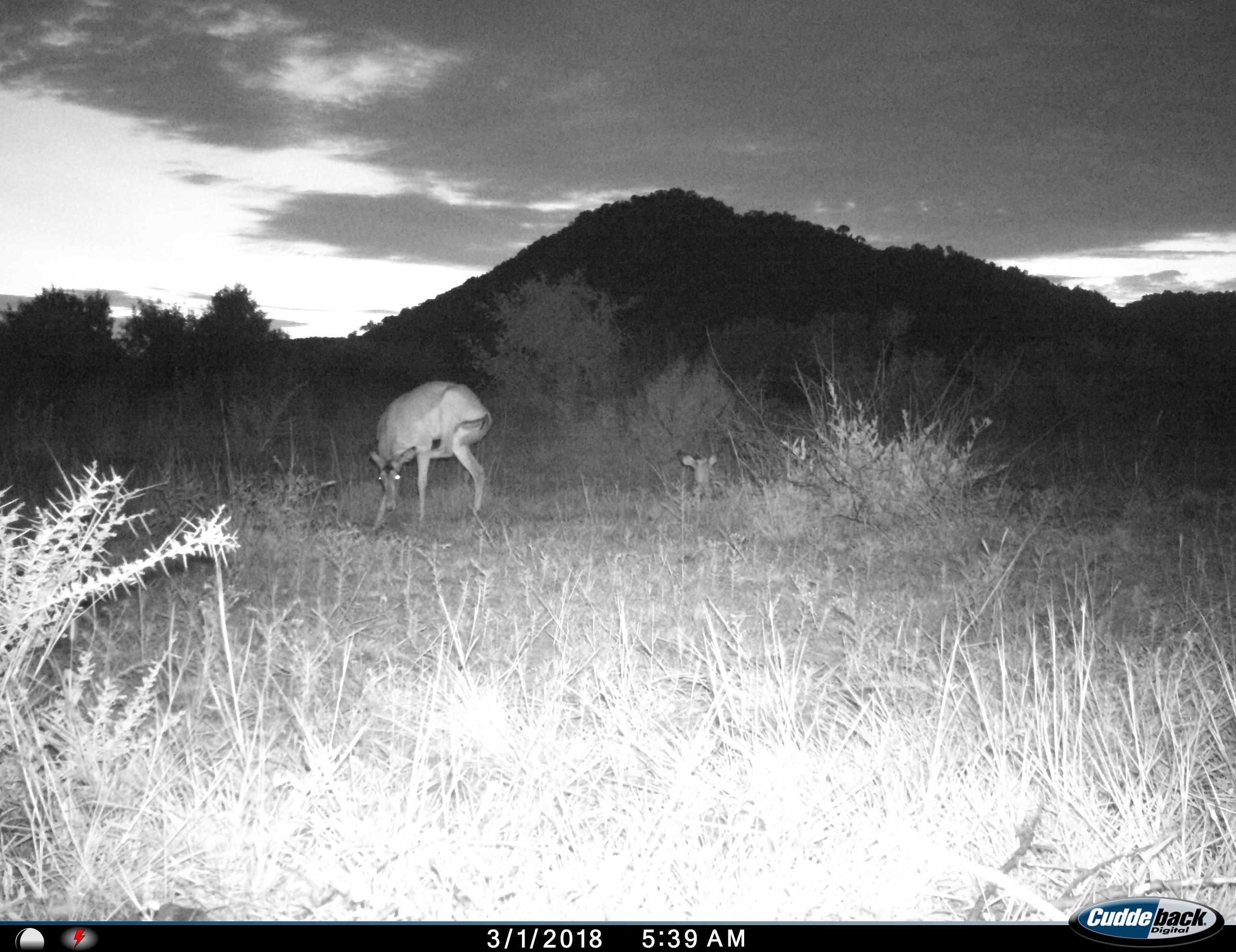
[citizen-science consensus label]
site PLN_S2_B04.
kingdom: Animalia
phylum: Chordata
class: Mammalia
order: Artiodactyla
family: Bovidae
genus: Aepyceros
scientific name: Aepyceros melampus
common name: impala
Impala (Aepyceros melampus), count 2. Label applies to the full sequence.